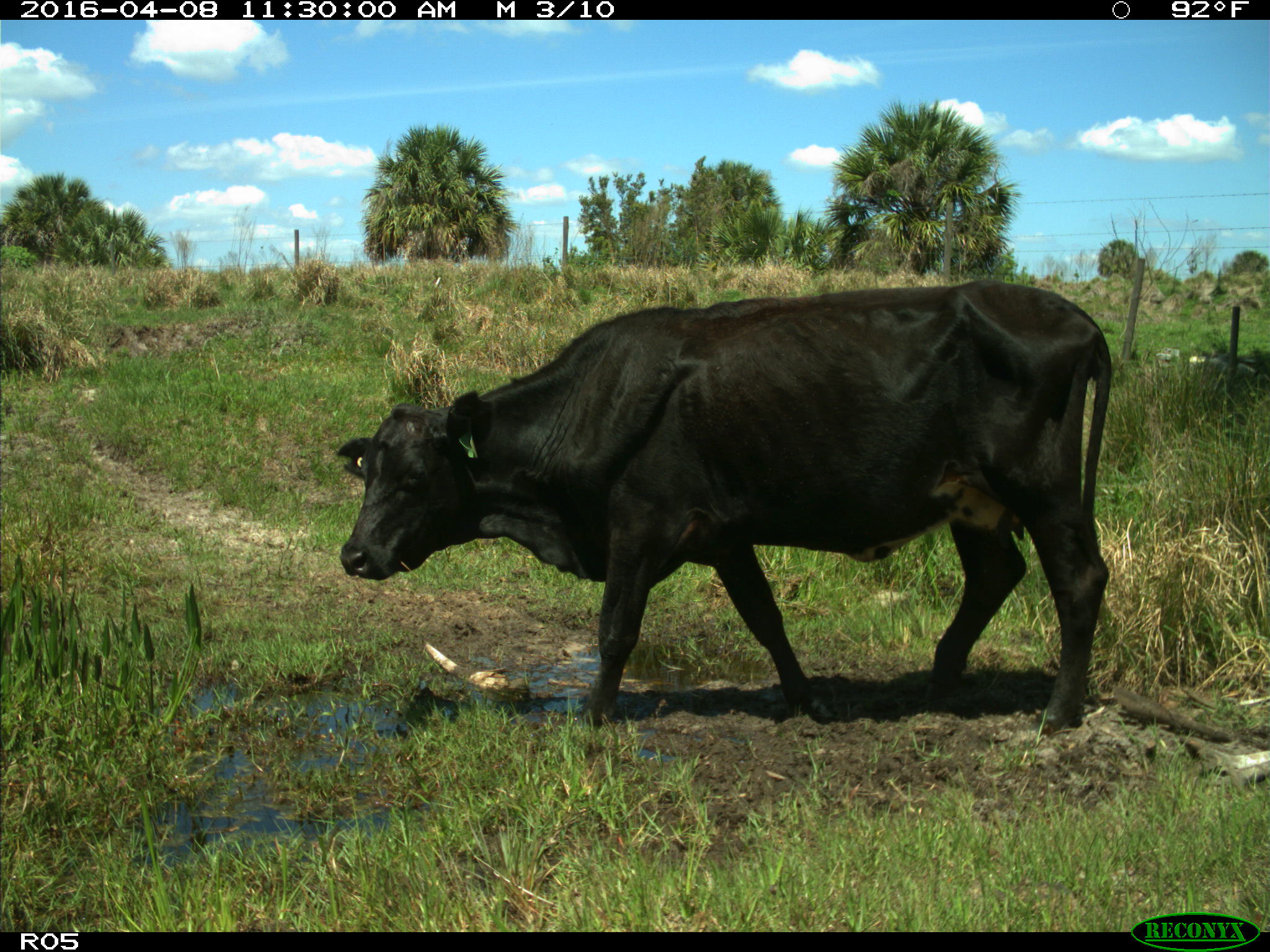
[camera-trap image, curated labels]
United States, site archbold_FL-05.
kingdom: Animalia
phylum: Chordata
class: Mammalia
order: Artiodactyla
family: Bovidae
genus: Bos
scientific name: Bos taurus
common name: domestic cow